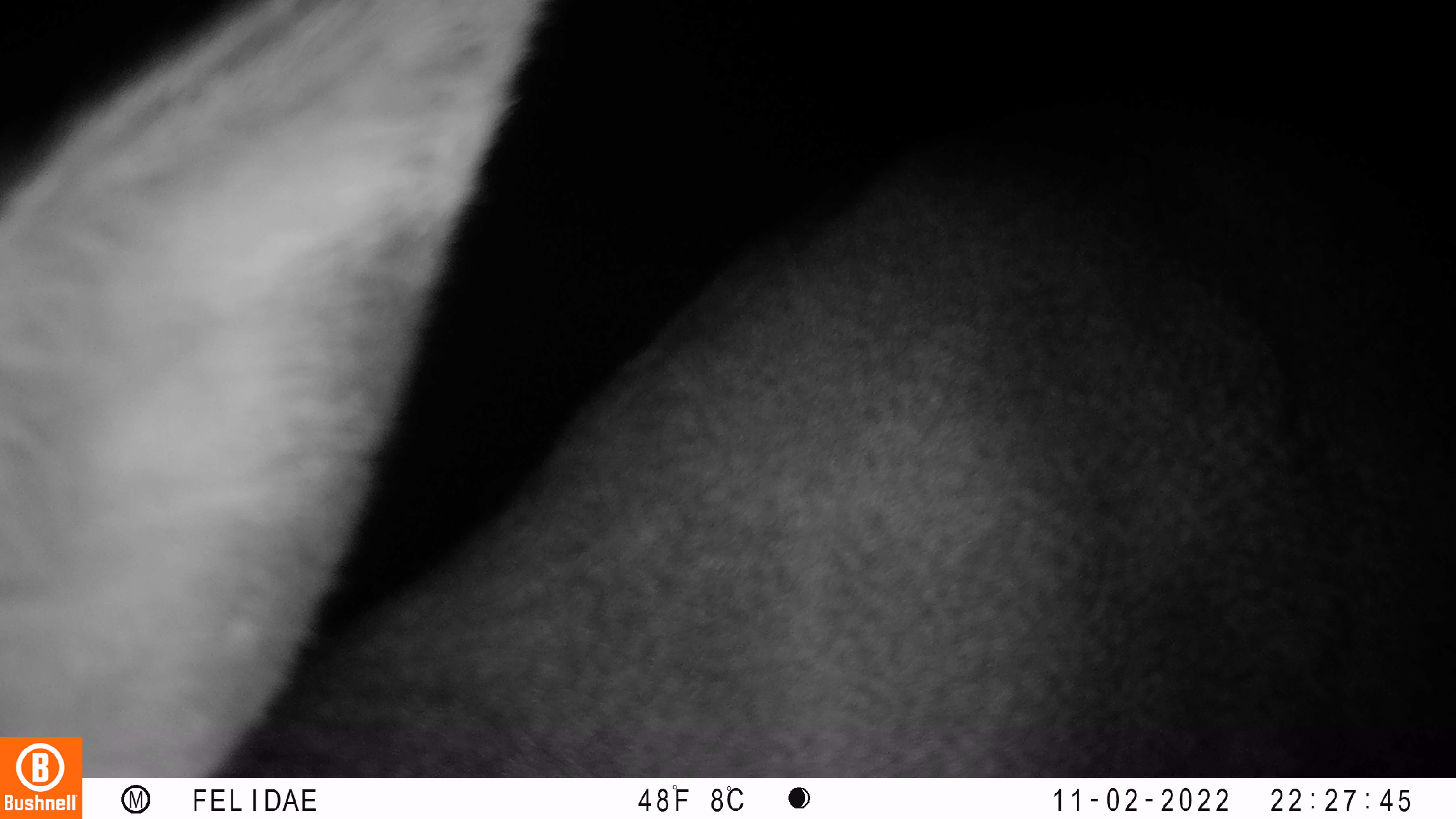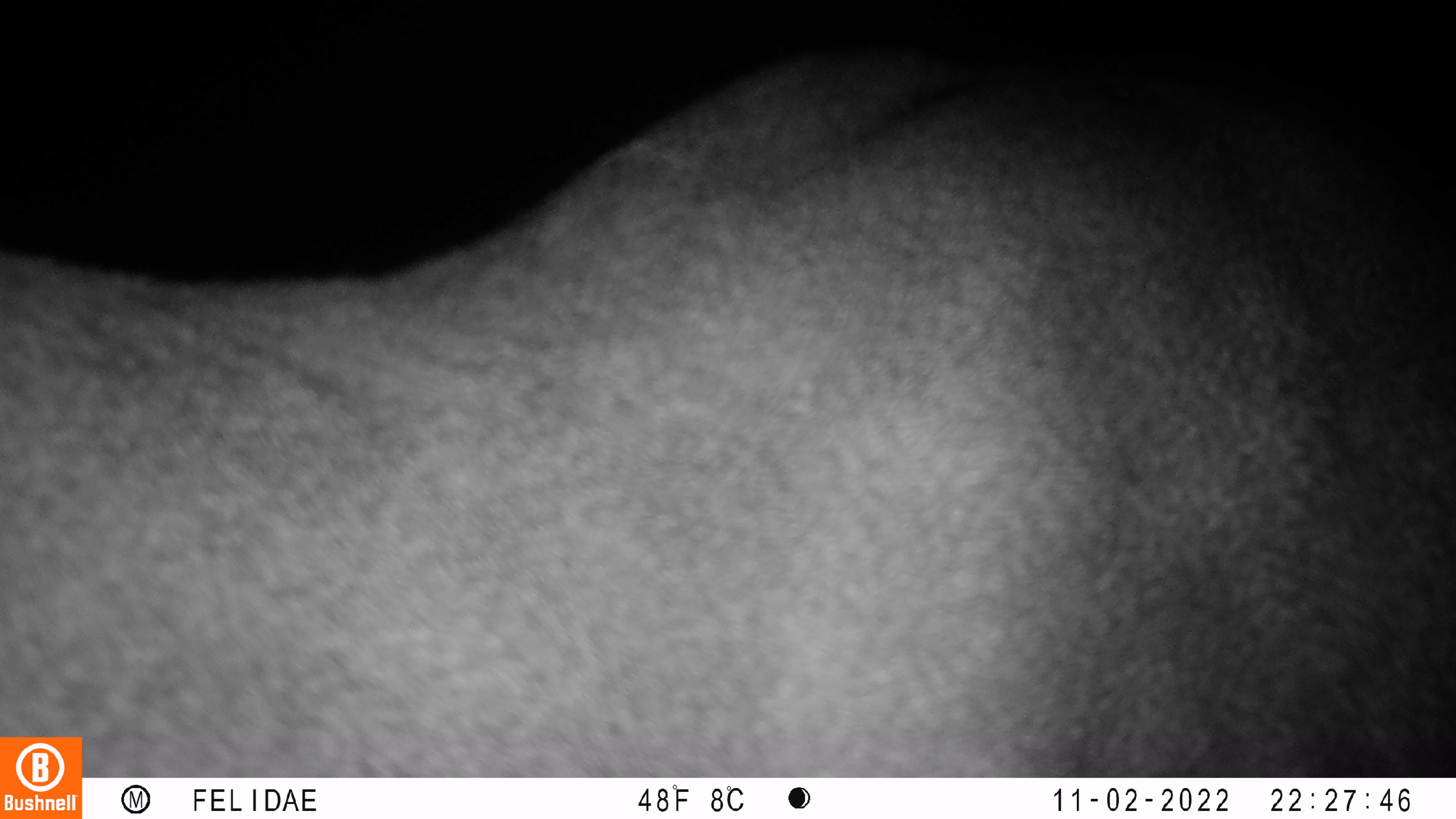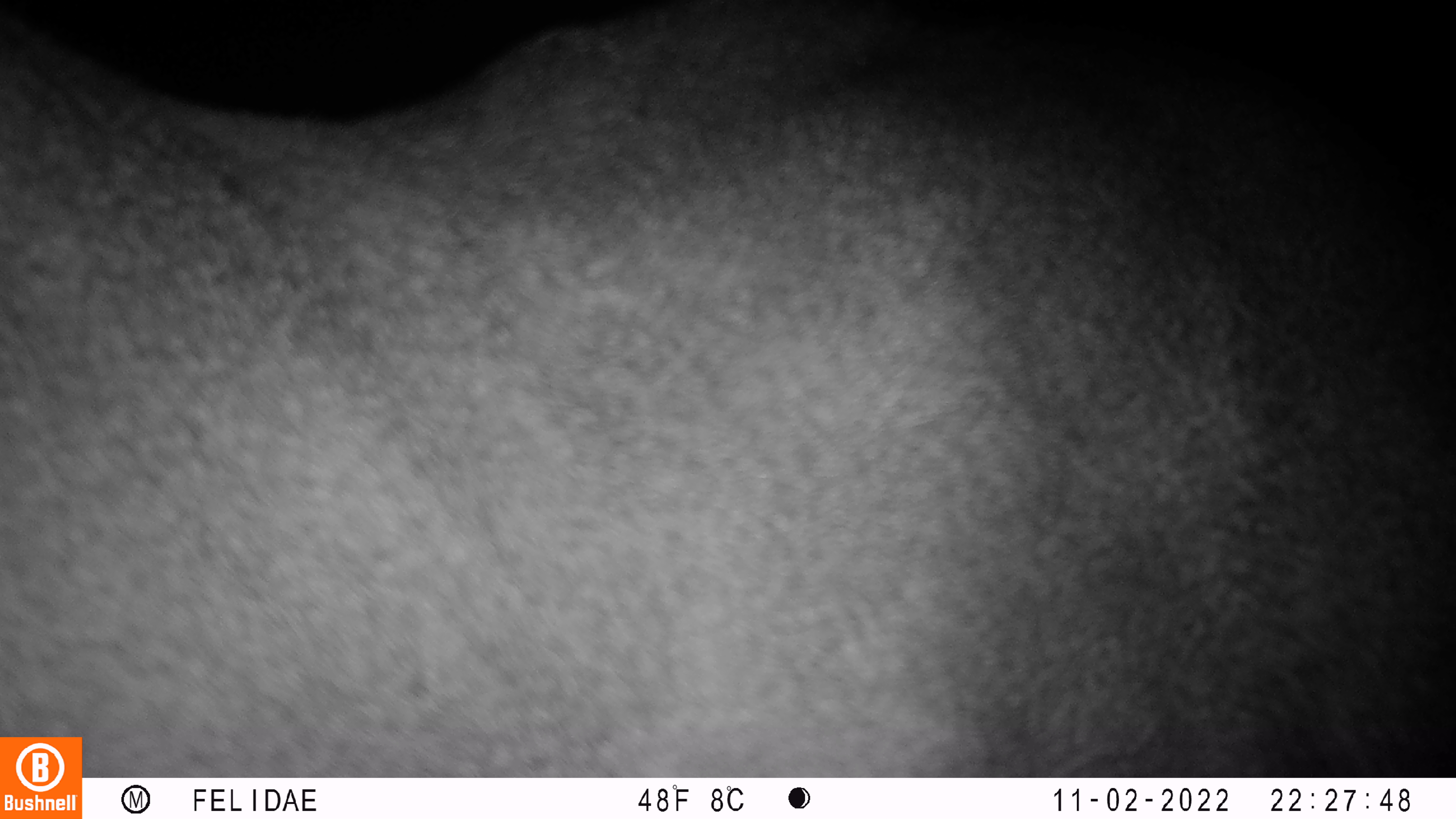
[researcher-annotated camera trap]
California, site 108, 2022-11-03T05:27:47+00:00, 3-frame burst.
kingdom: Animalia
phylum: Chordata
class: Mammalia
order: Artiodactyla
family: Cervidae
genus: Odocoileus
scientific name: Odocoileus hemionus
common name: mule deer